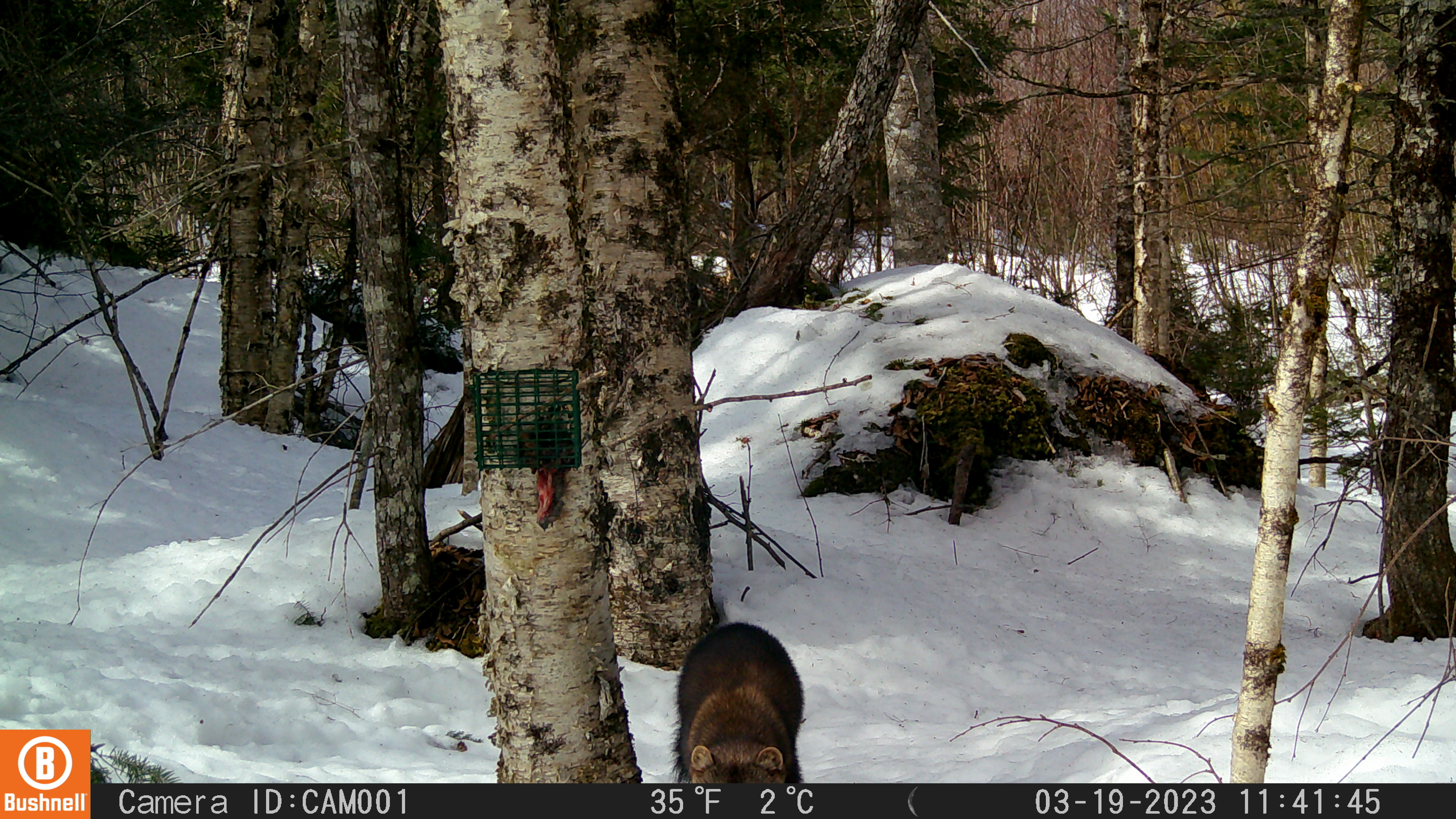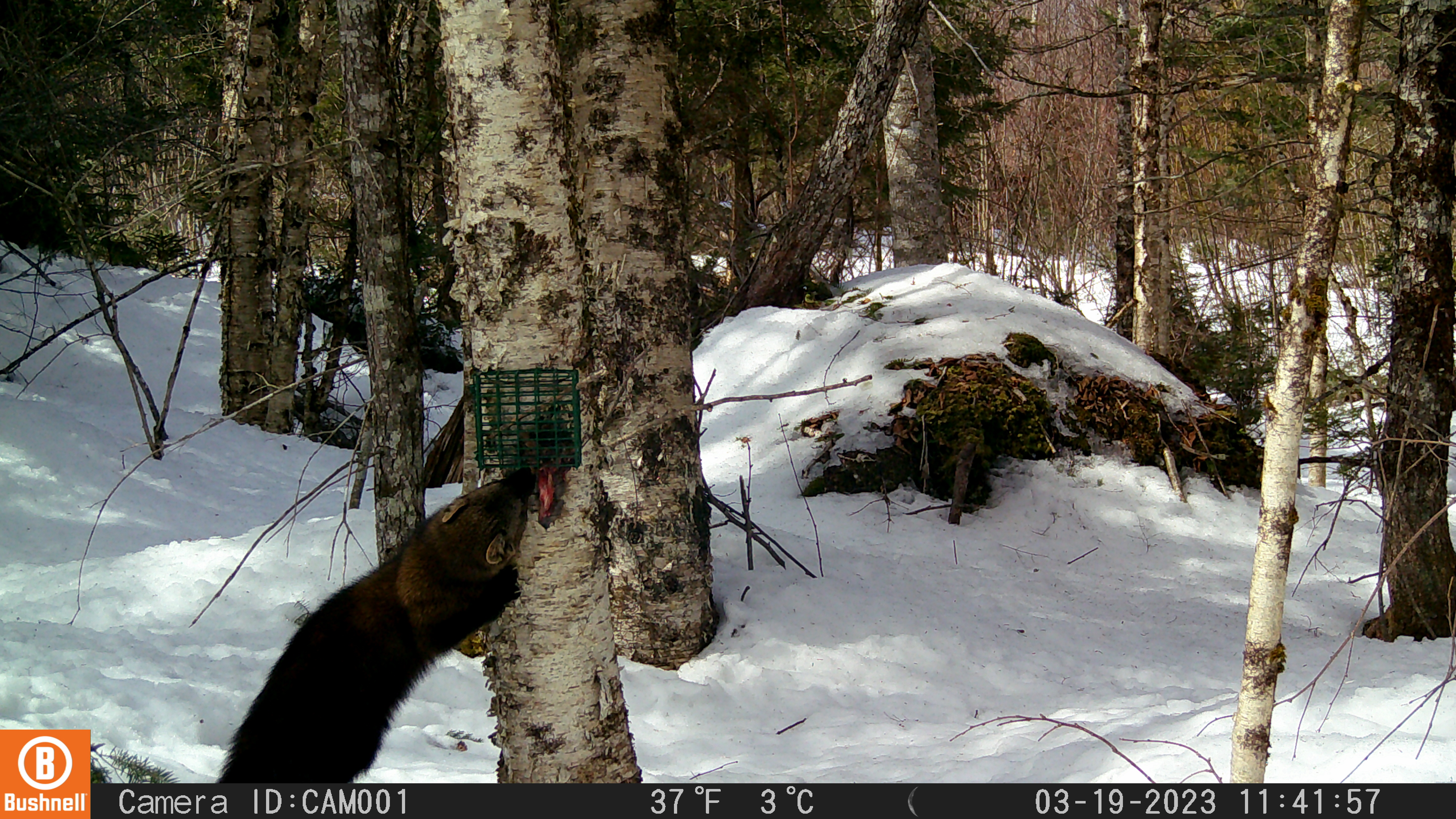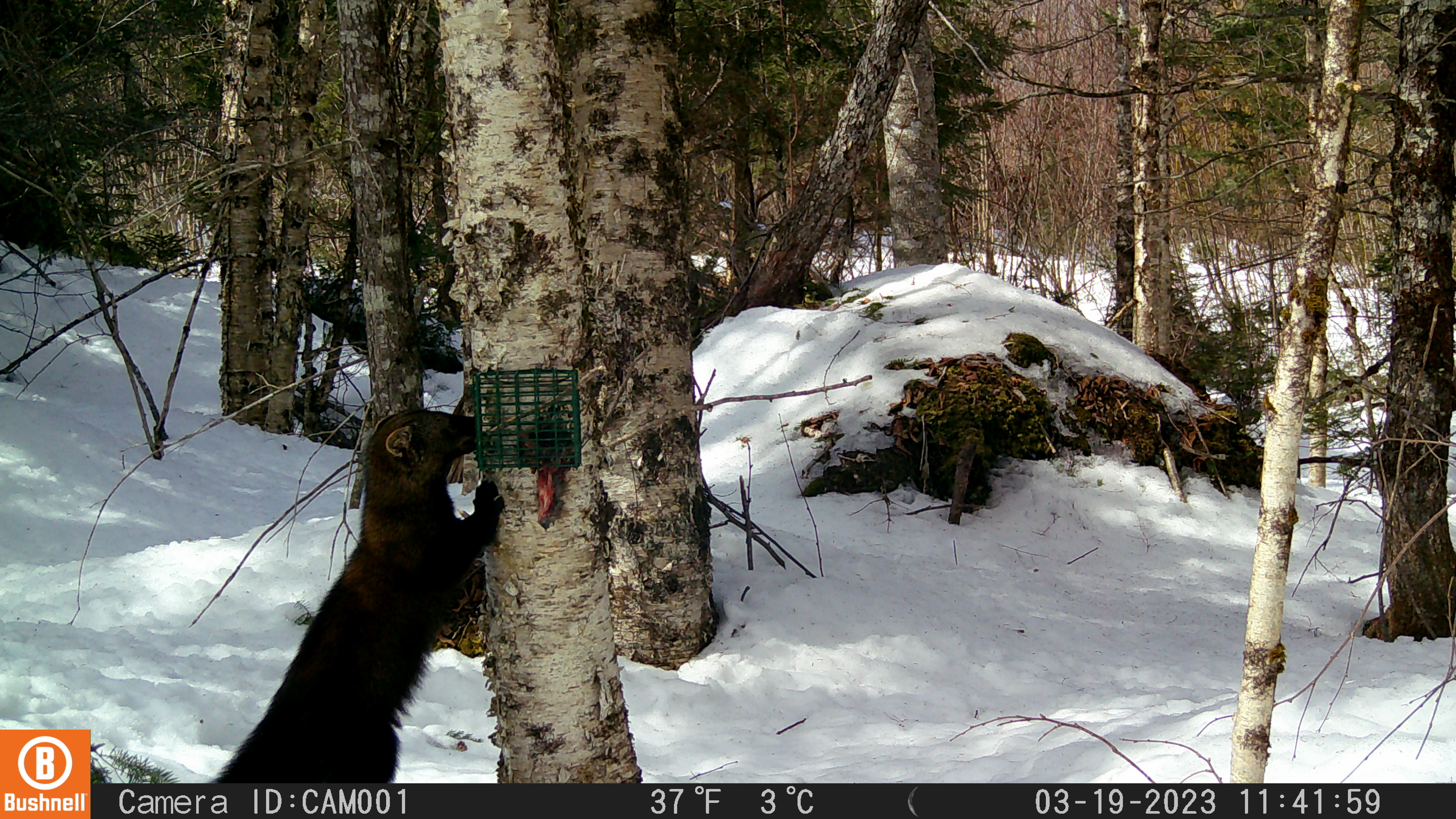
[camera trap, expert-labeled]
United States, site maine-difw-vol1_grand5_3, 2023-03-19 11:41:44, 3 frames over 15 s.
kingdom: Animalia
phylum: Chordata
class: Mammalia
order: Carnivora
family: Mustelidae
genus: Pekania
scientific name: Pekania pennanti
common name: fisher